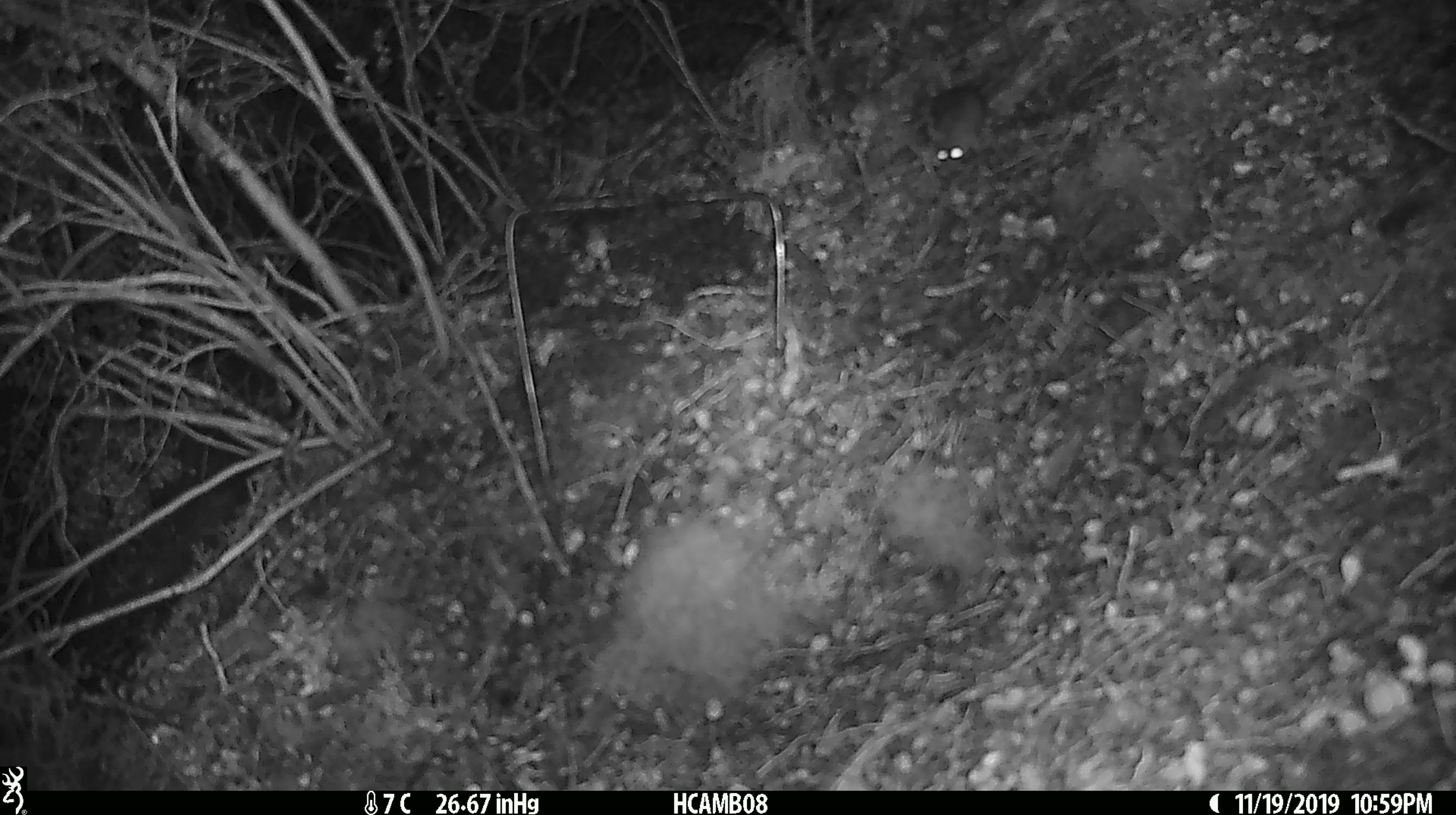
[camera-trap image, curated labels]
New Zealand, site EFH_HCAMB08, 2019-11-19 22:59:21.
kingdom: Animalia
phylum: Chordata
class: Mammalia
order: Rodentia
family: Muridae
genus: Mus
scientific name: Mus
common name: mouse